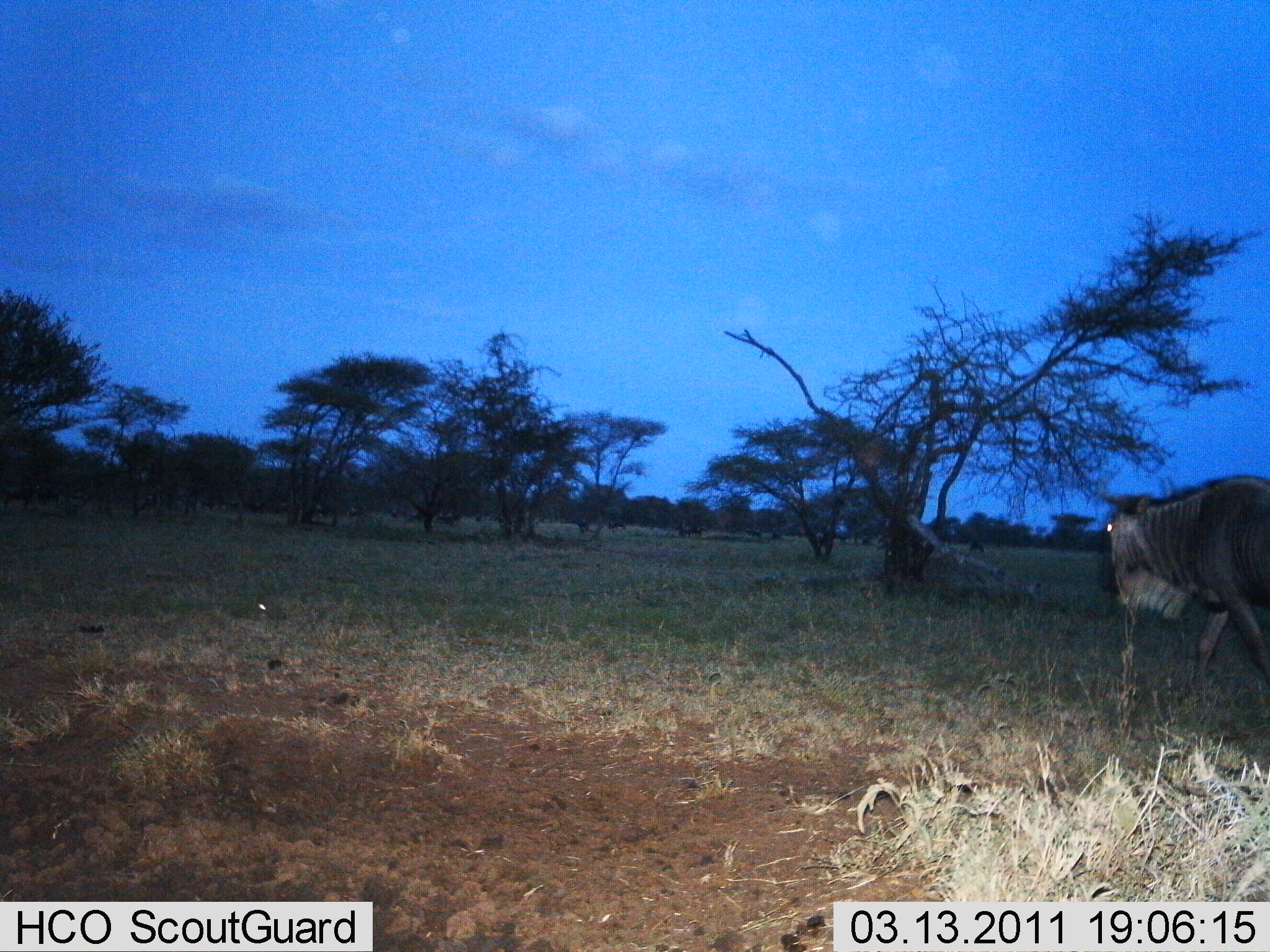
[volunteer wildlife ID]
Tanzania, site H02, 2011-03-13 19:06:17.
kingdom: Animalia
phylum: Chordata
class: Mammalia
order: Artiodactyla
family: Bovidae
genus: Connochaetes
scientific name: Connochaetes taurinus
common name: blue wildebeest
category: wildebeest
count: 1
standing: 10%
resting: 0%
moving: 90%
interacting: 0%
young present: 0%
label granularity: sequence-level